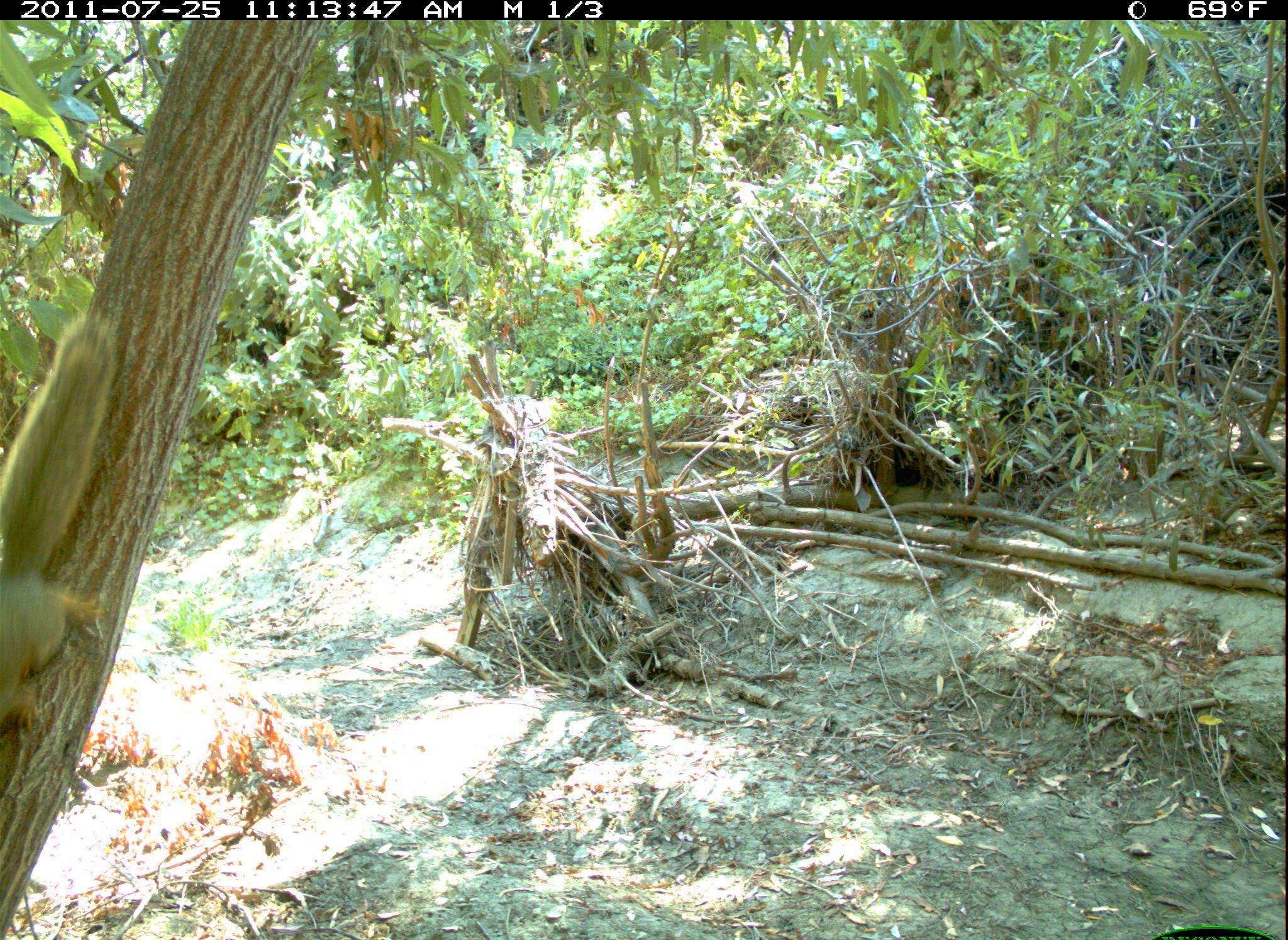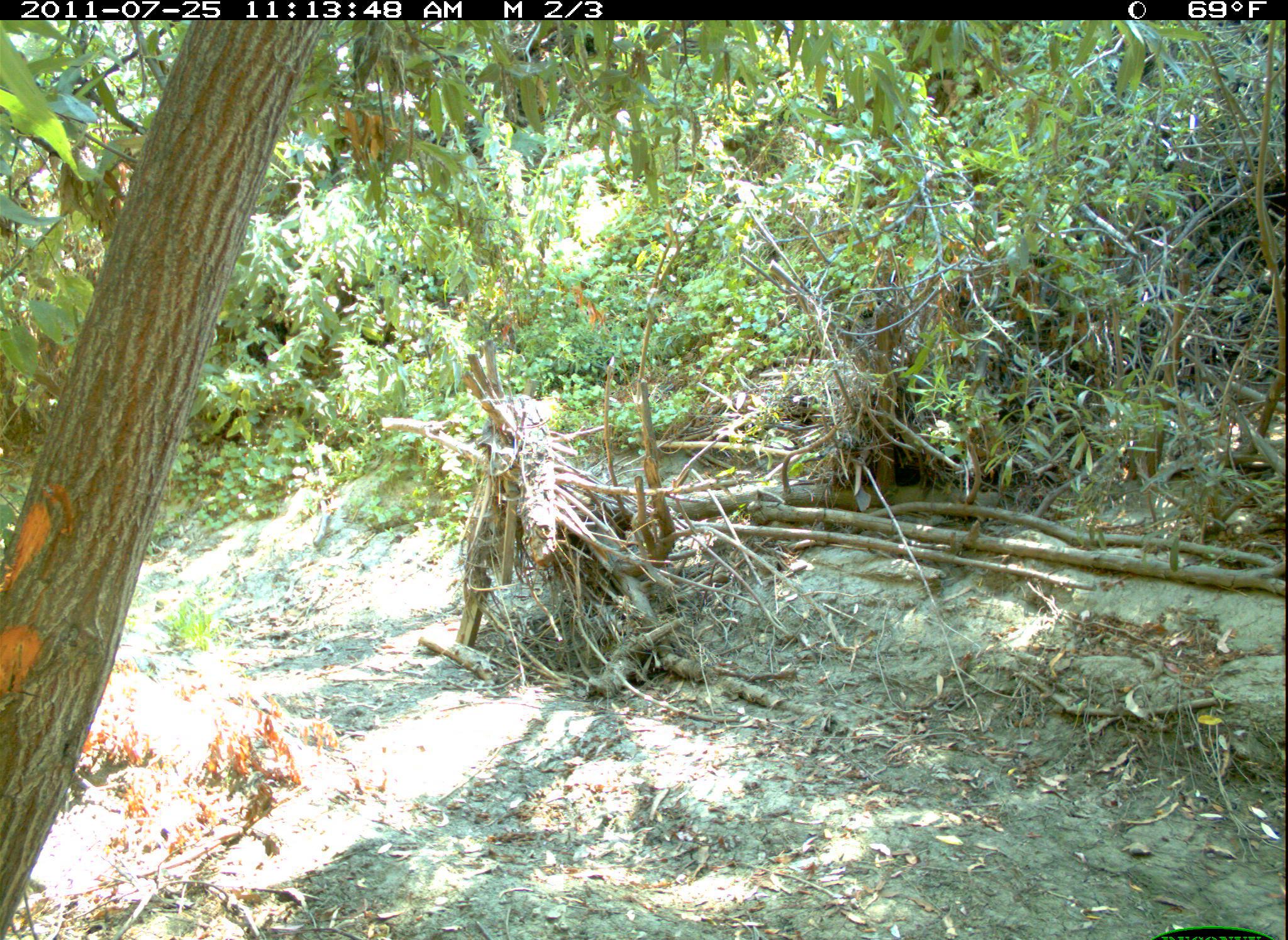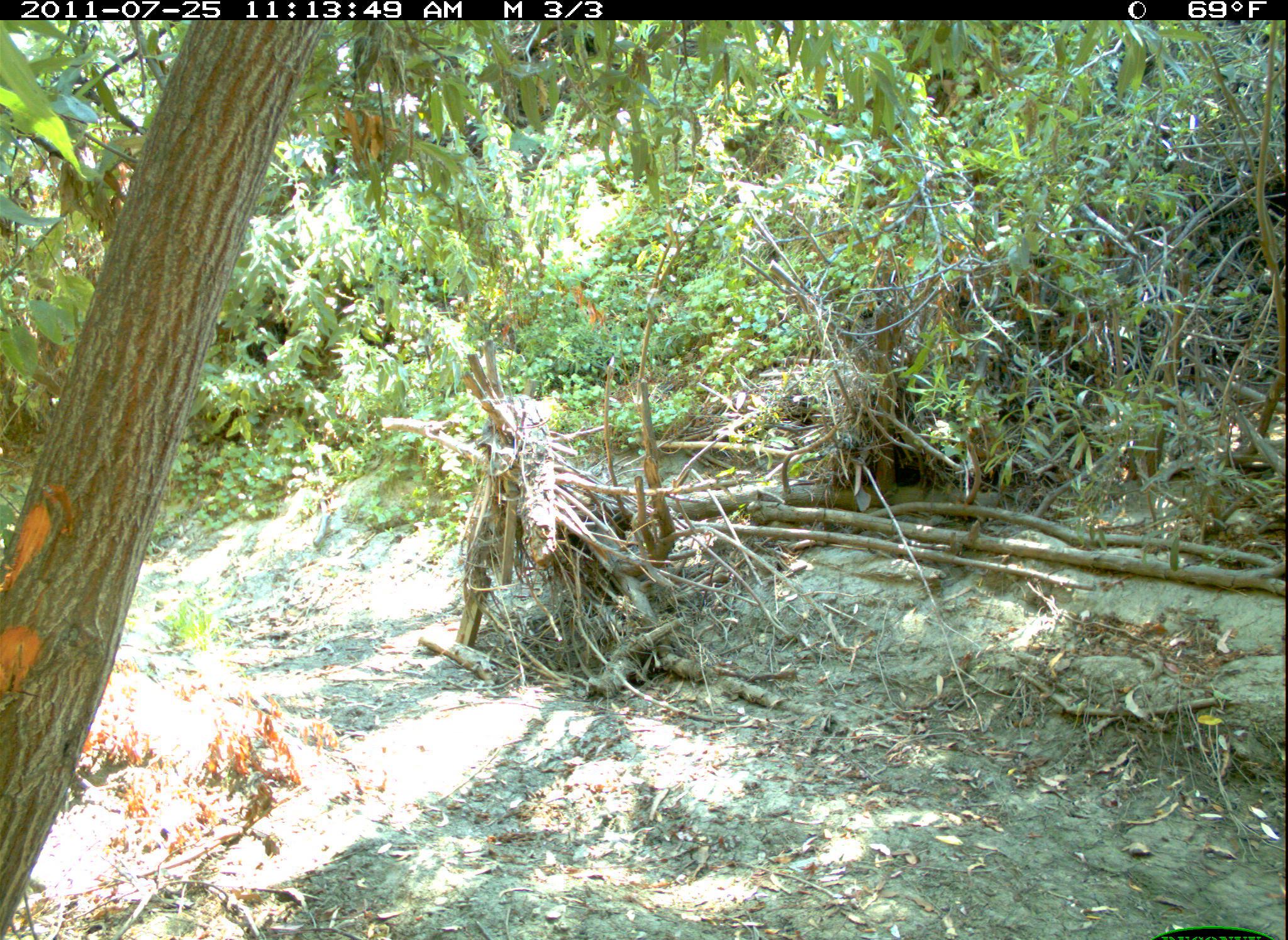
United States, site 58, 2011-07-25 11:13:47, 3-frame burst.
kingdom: Animalia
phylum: Chordata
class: Mammalia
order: Rodentia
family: Sciuridae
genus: Sciurus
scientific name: Sciurus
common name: squirrel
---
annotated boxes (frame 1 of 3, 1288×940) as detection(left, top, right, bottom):
squirrel: detection(0, 315, 117, 742)